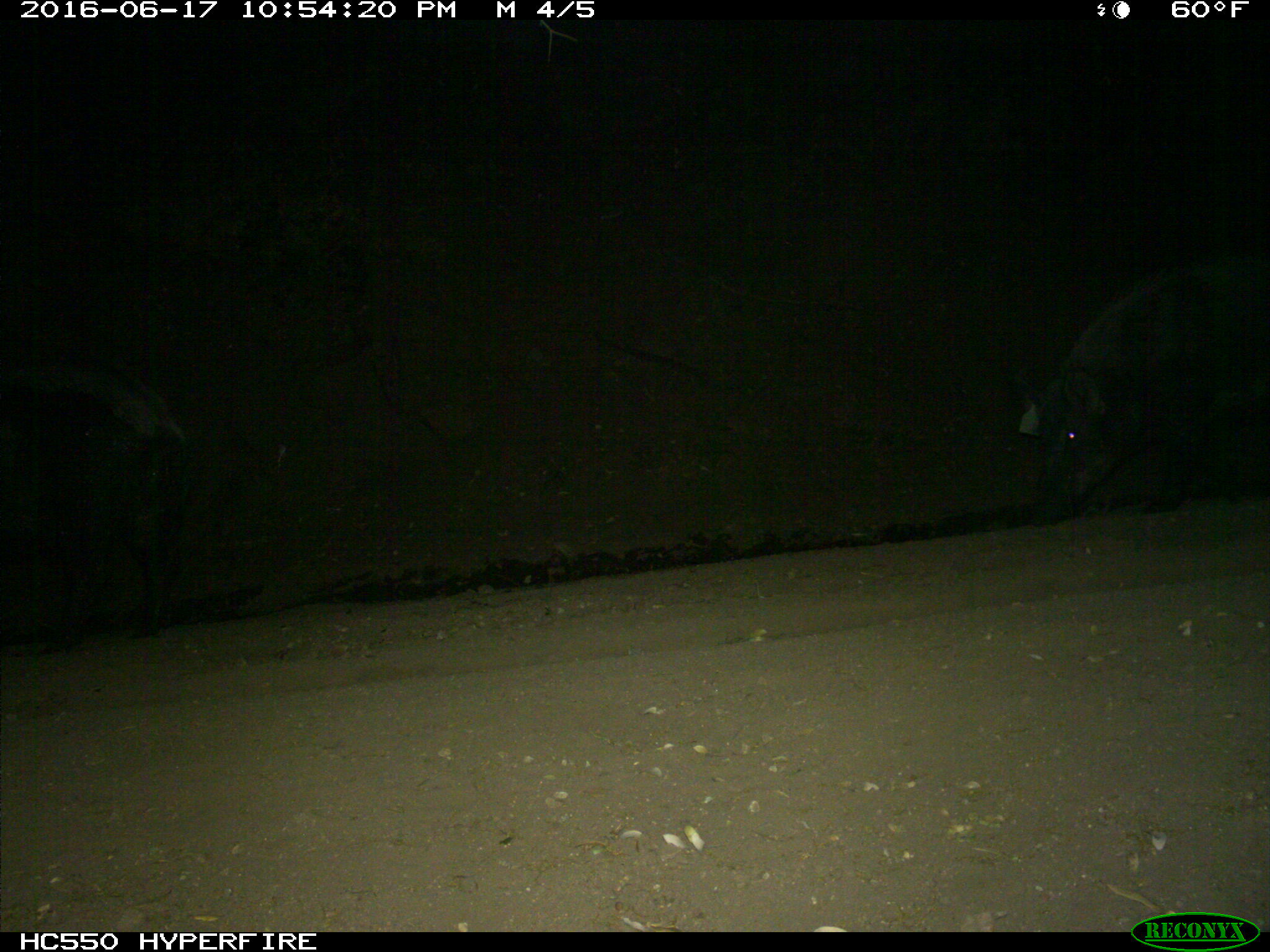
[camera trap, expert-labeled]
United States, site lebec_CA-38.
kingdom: Animalia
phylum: Chordata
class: Mammalia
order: Artiodactyla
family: Suidae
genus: Sus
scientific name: Sus scrofa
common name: wild boar